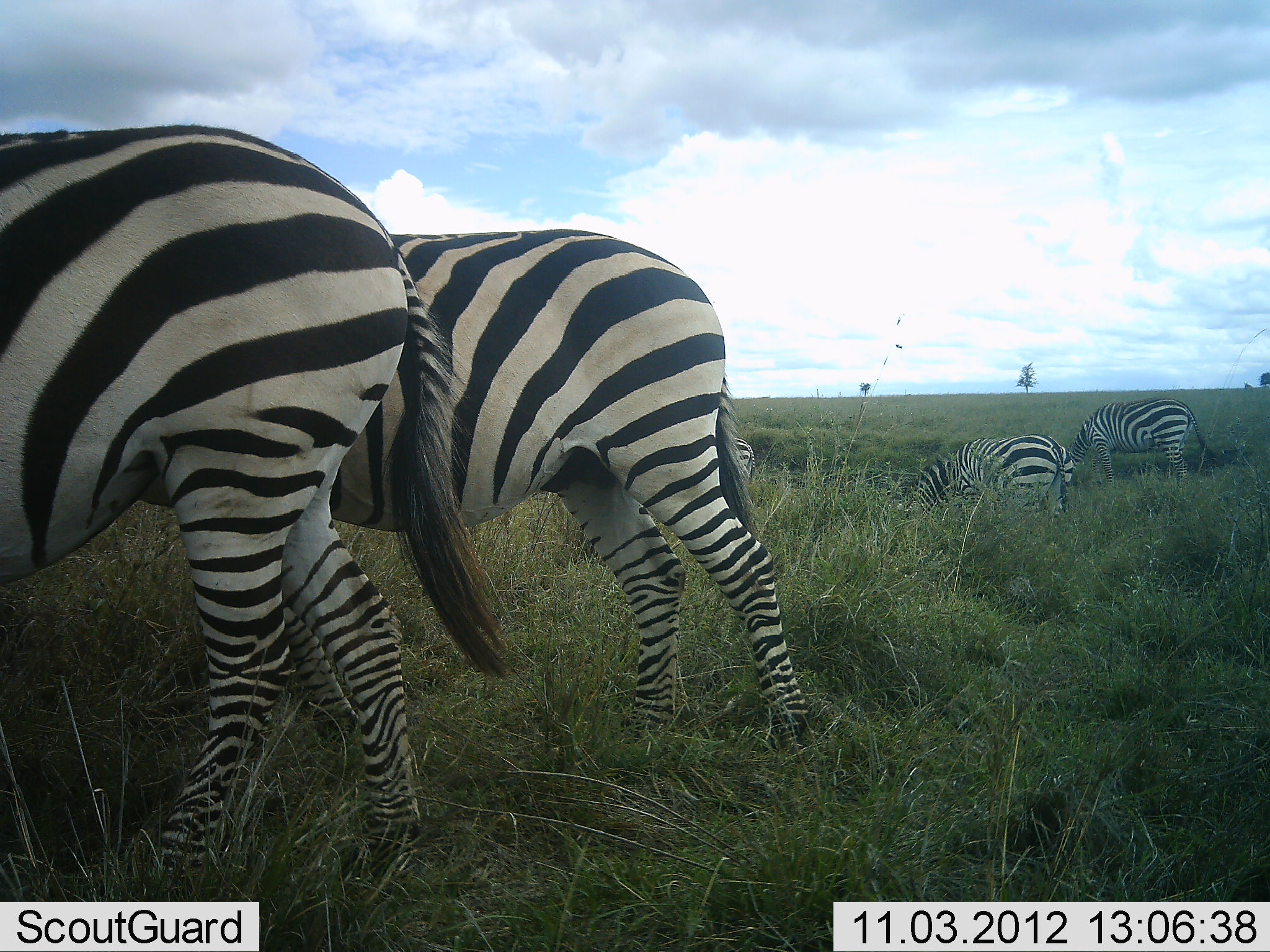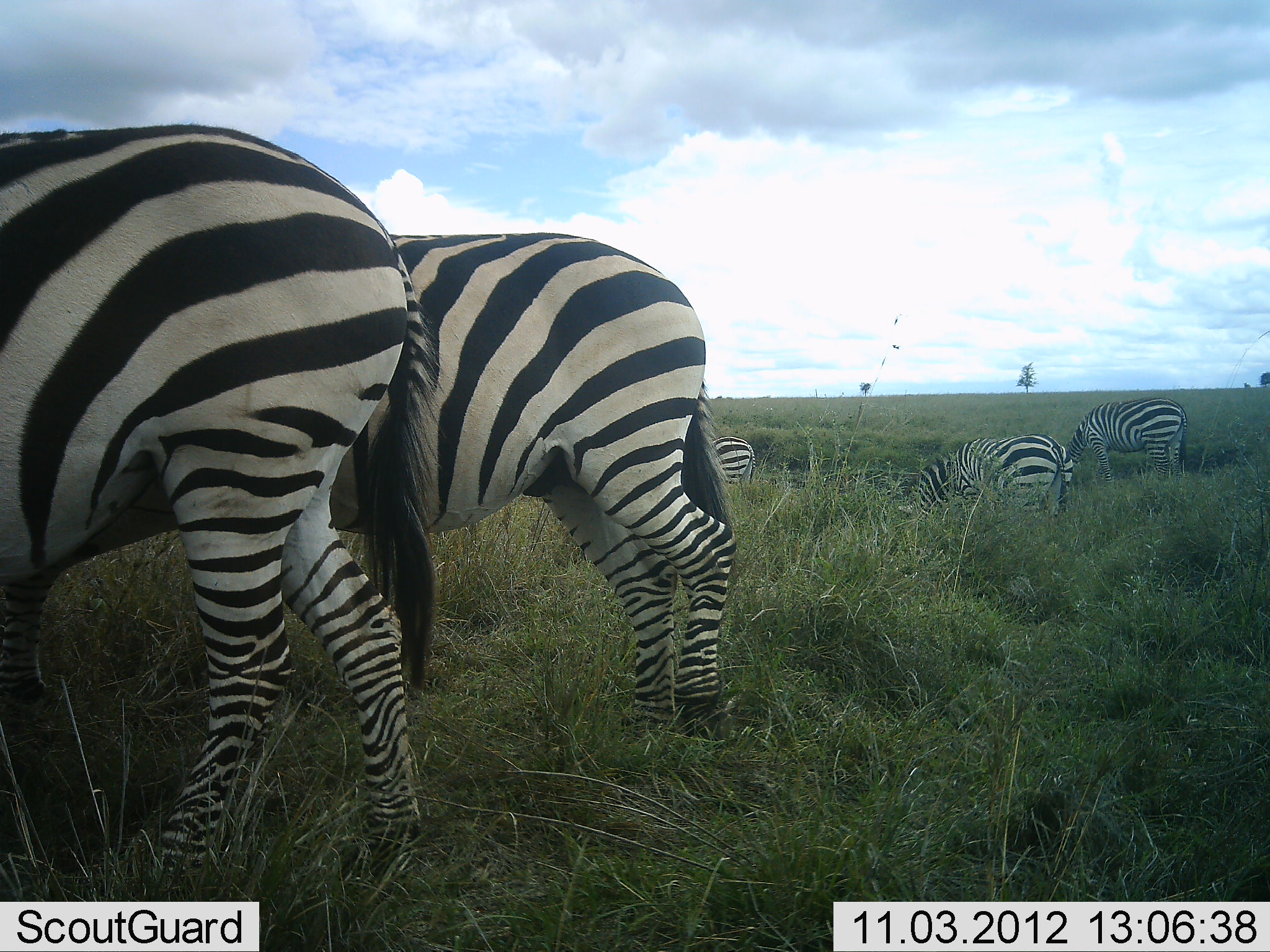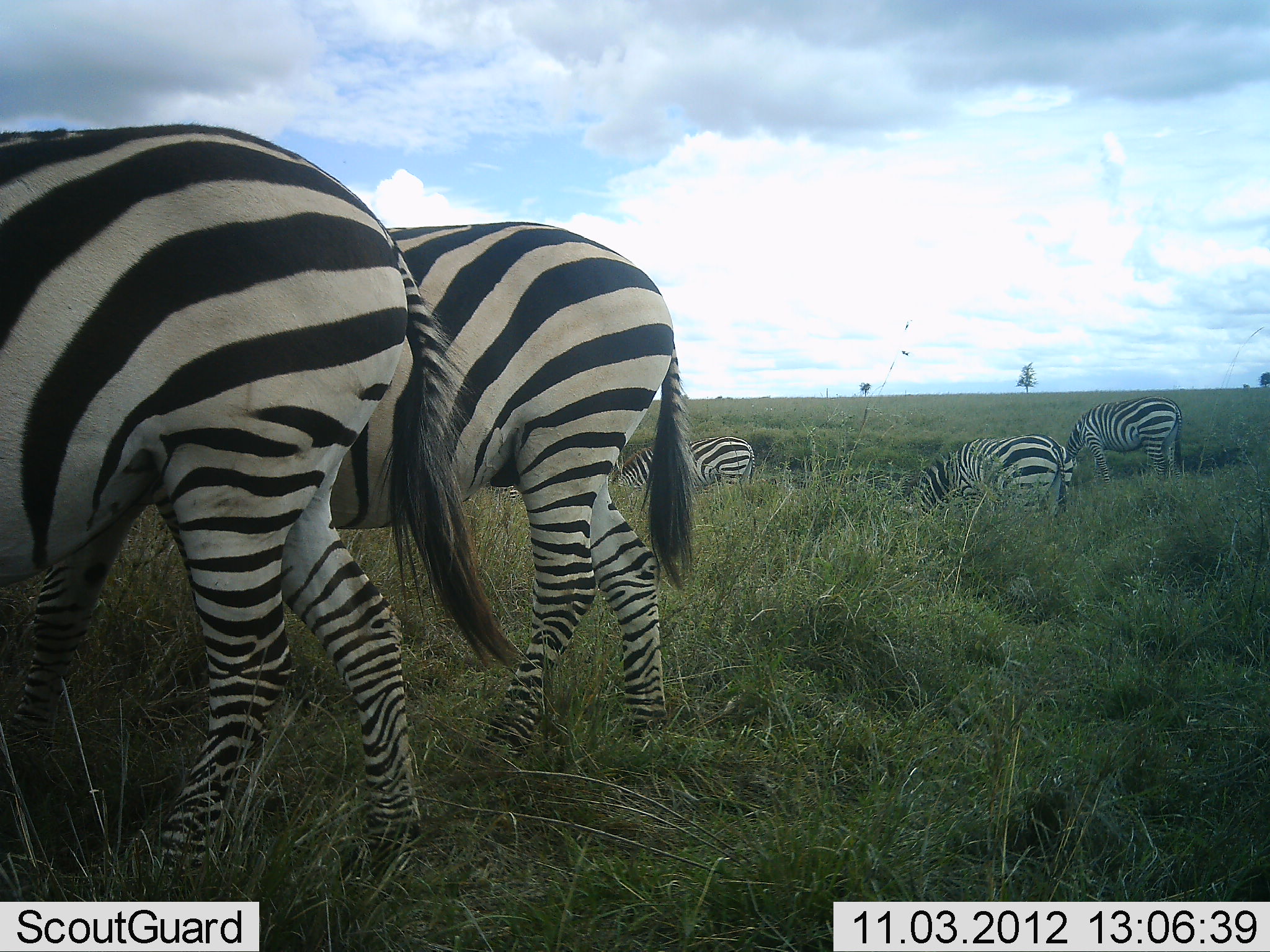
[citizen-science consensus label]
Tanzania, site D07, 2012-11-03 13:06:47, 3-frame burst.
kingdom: Animalia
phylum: Chordata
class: Mammalia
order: Perissodactyla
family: Equidae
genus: Equus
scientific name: Equus quagga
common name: plains zebra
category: zebra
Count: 5.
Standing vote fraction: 20%.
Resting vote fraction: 0%.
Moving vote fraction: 15%.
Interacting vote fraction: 2%.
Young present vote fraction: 2%.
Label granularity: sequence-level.